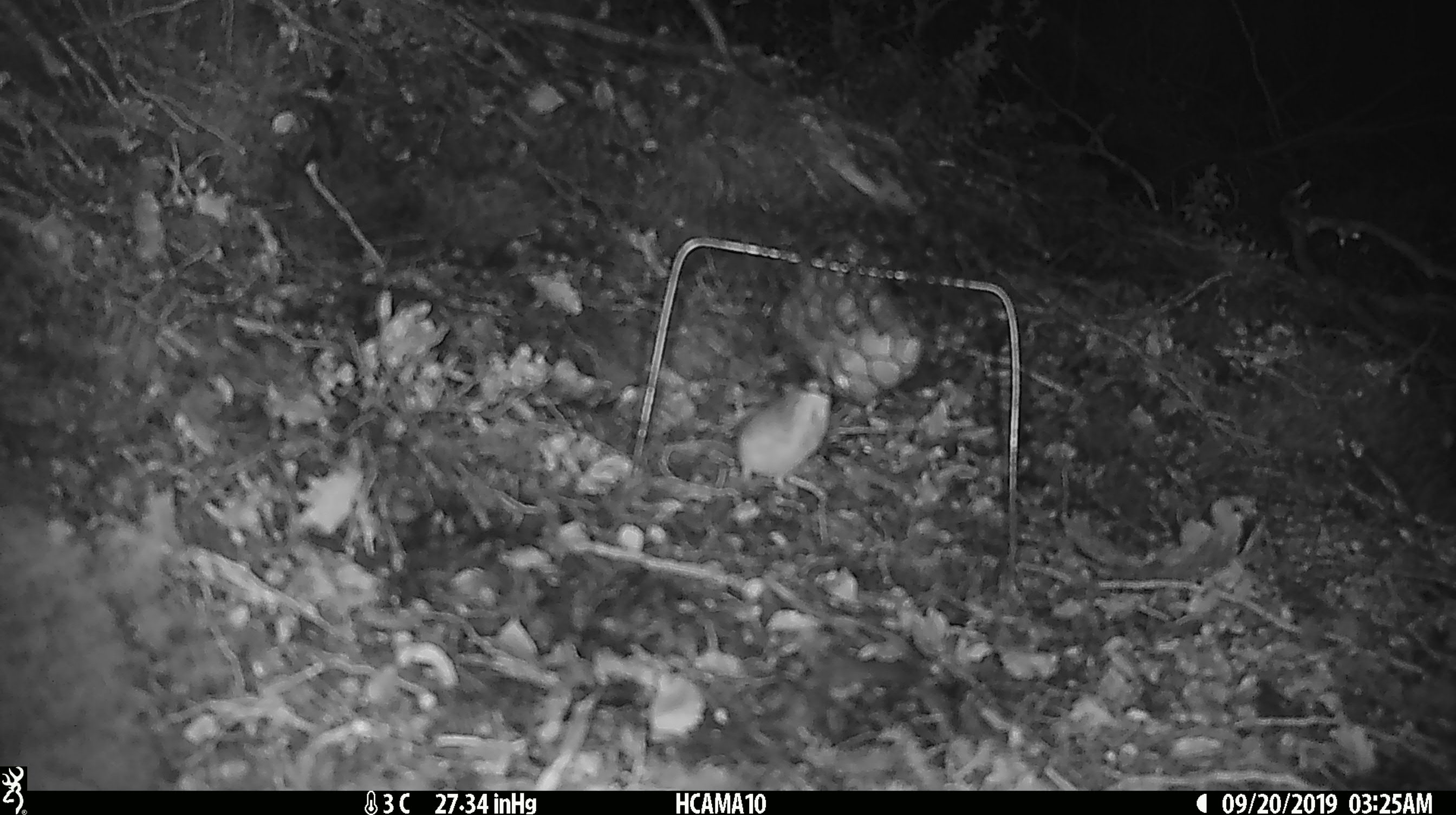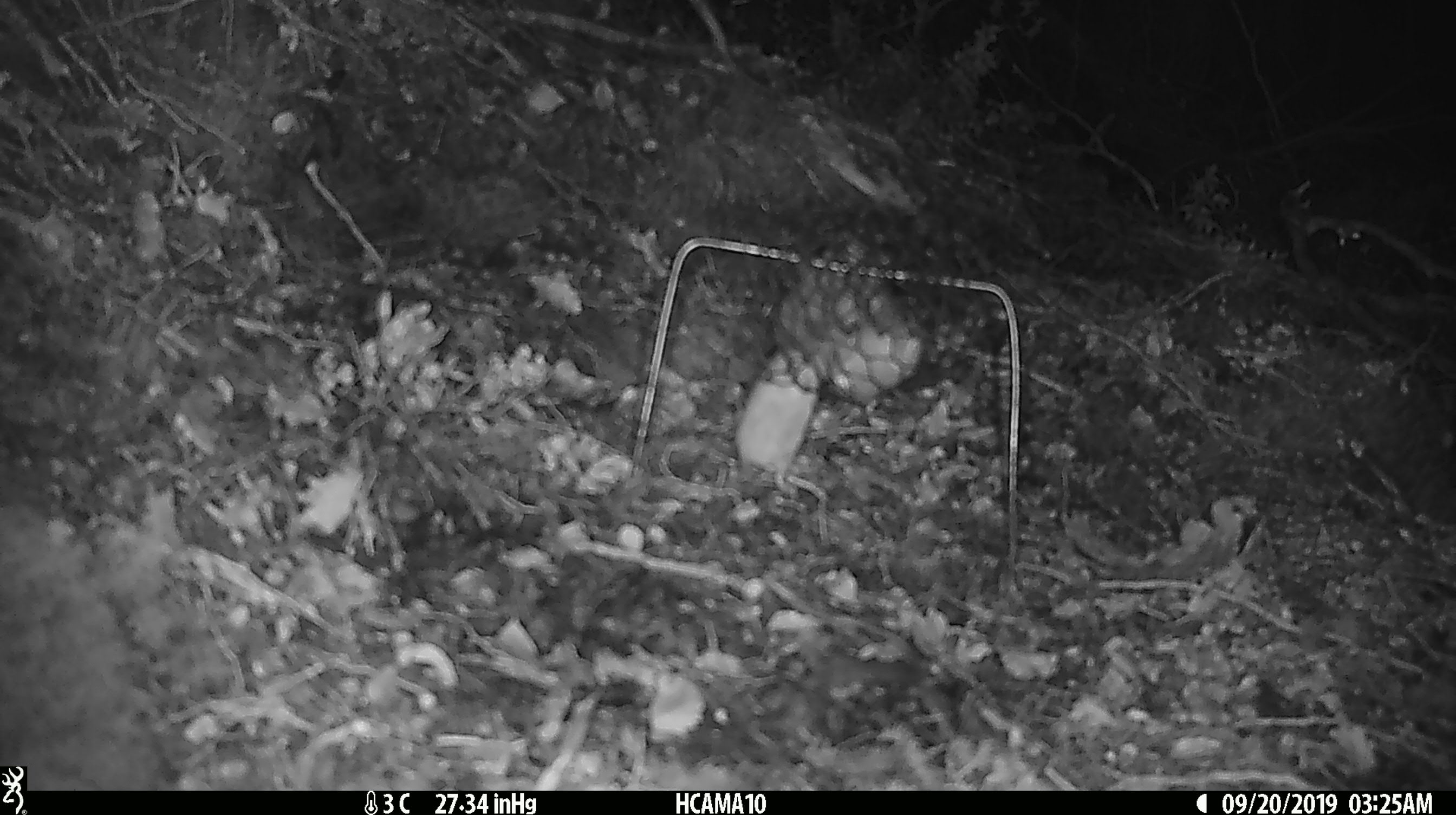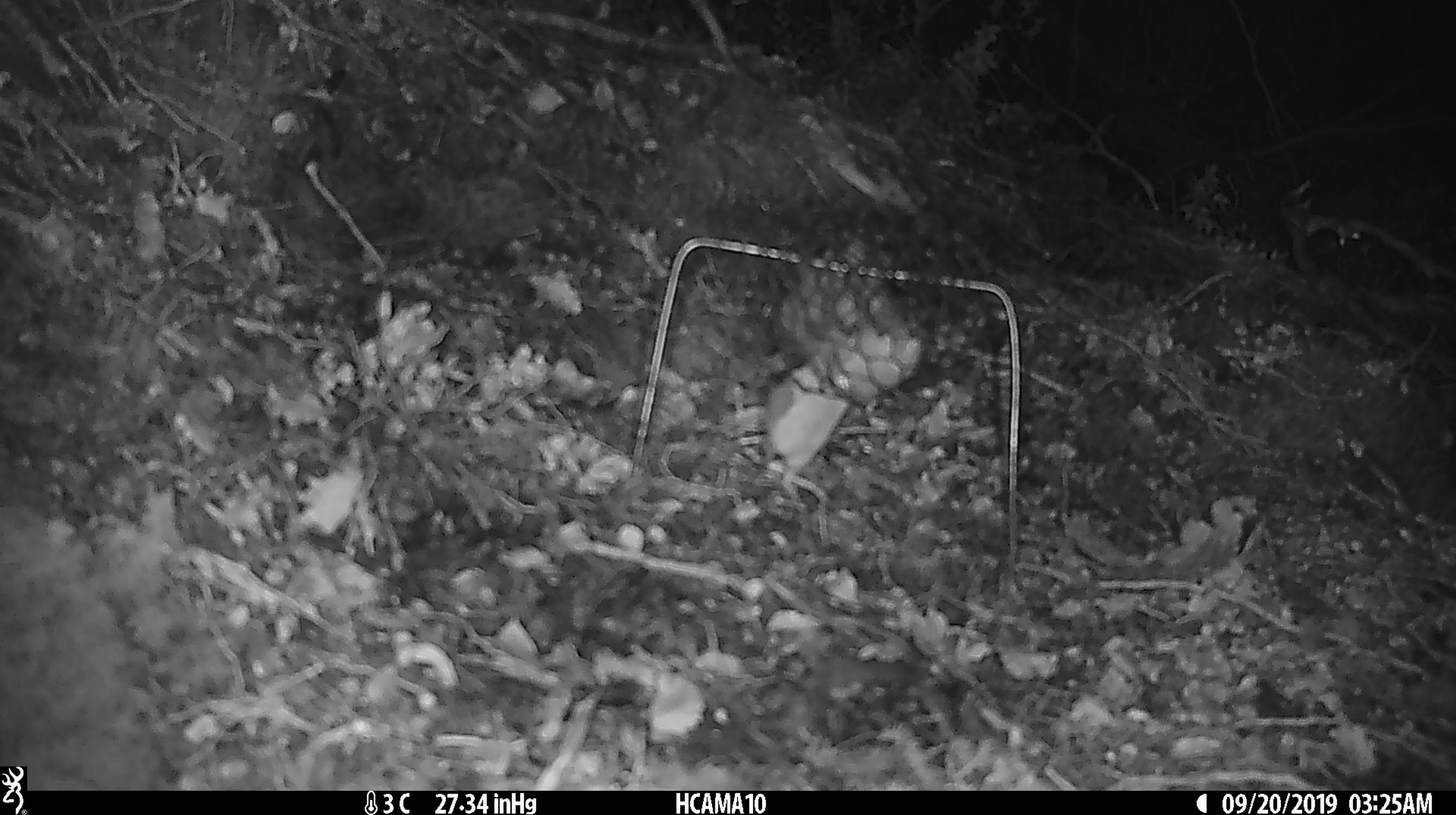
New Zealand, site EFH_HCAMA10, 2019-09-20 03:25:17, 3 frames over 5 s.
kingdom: Animalia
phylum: Chordata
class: Mammalia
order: Rodentia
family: Muridae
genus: Mus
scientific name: Mus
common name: mouse